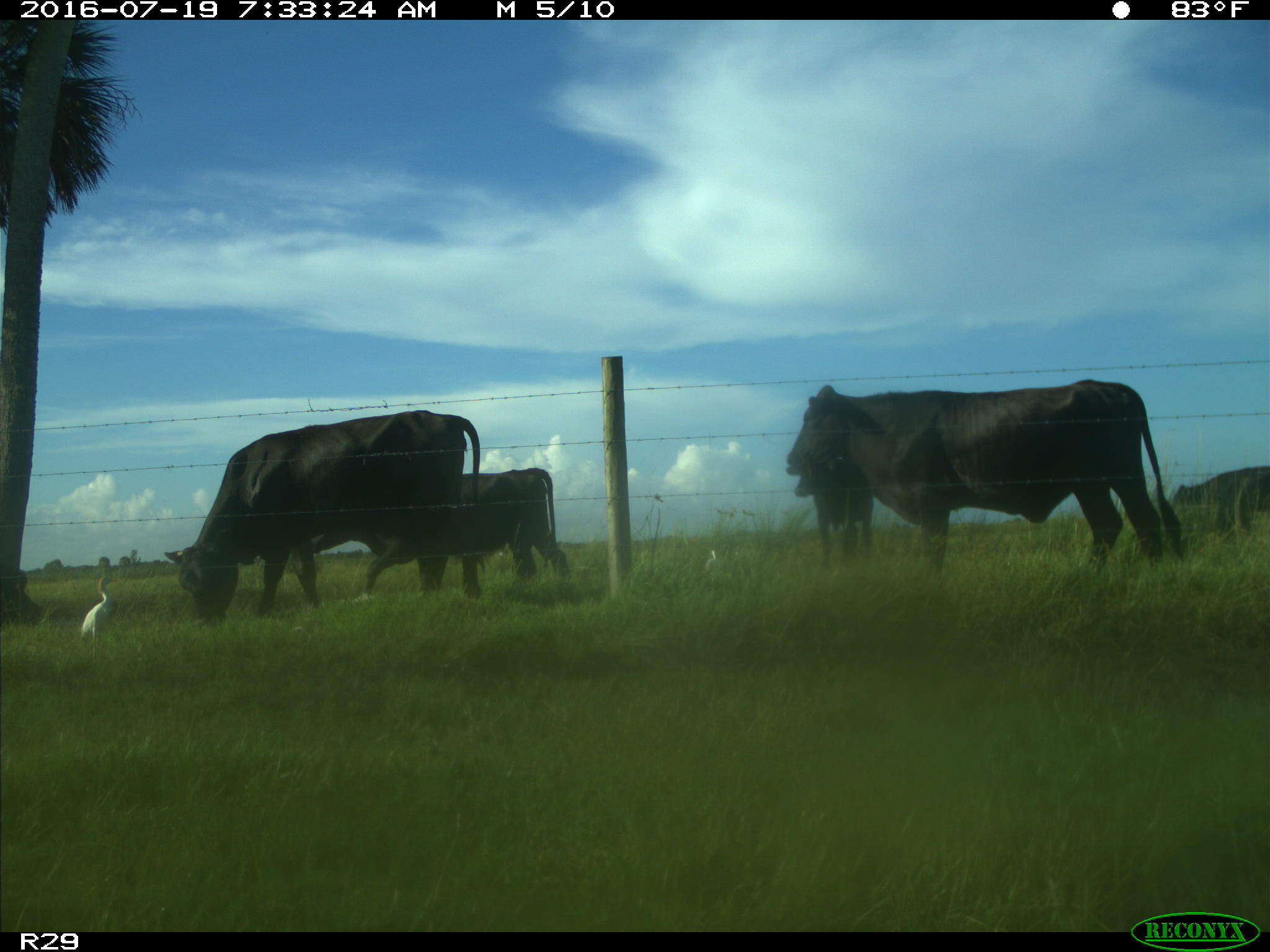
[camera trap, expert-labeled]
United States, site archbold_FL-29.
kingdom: Animalia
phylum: Chordata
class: Mammalia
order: Artiodactyla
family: Bovidae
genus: Bos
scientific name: Bos taurus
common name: domestic cow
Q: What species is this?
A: Bos taurus (domestic cow).